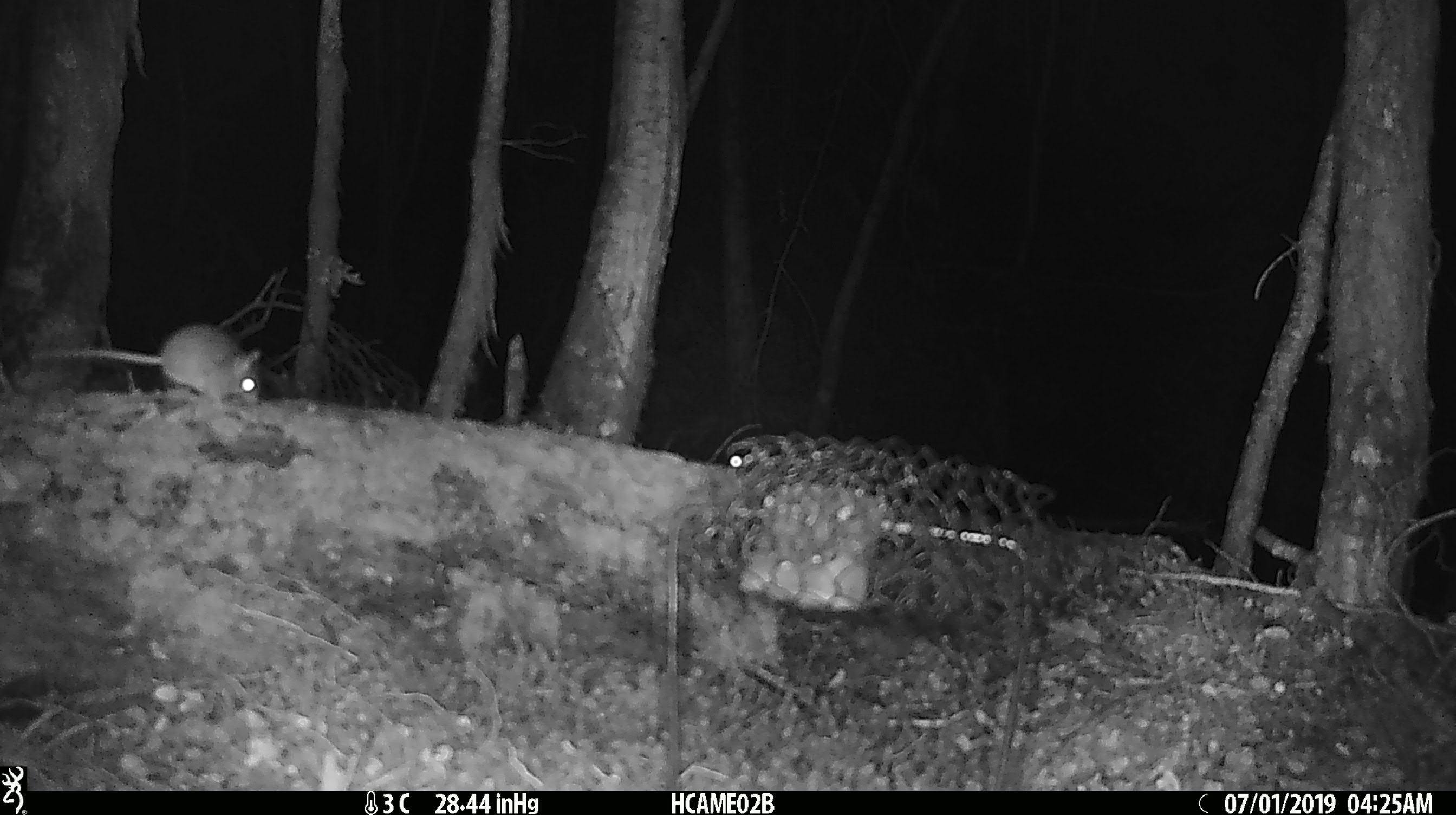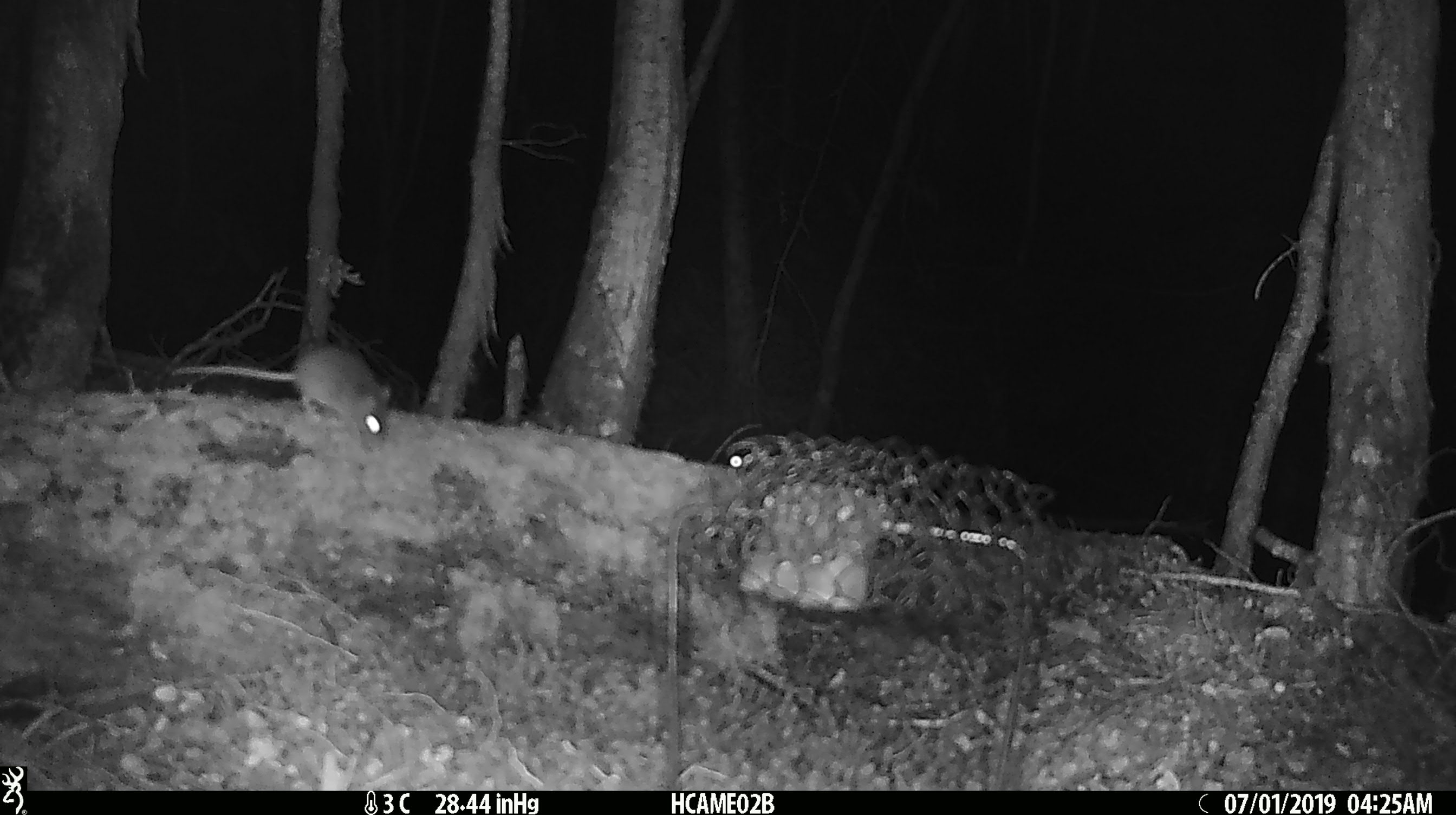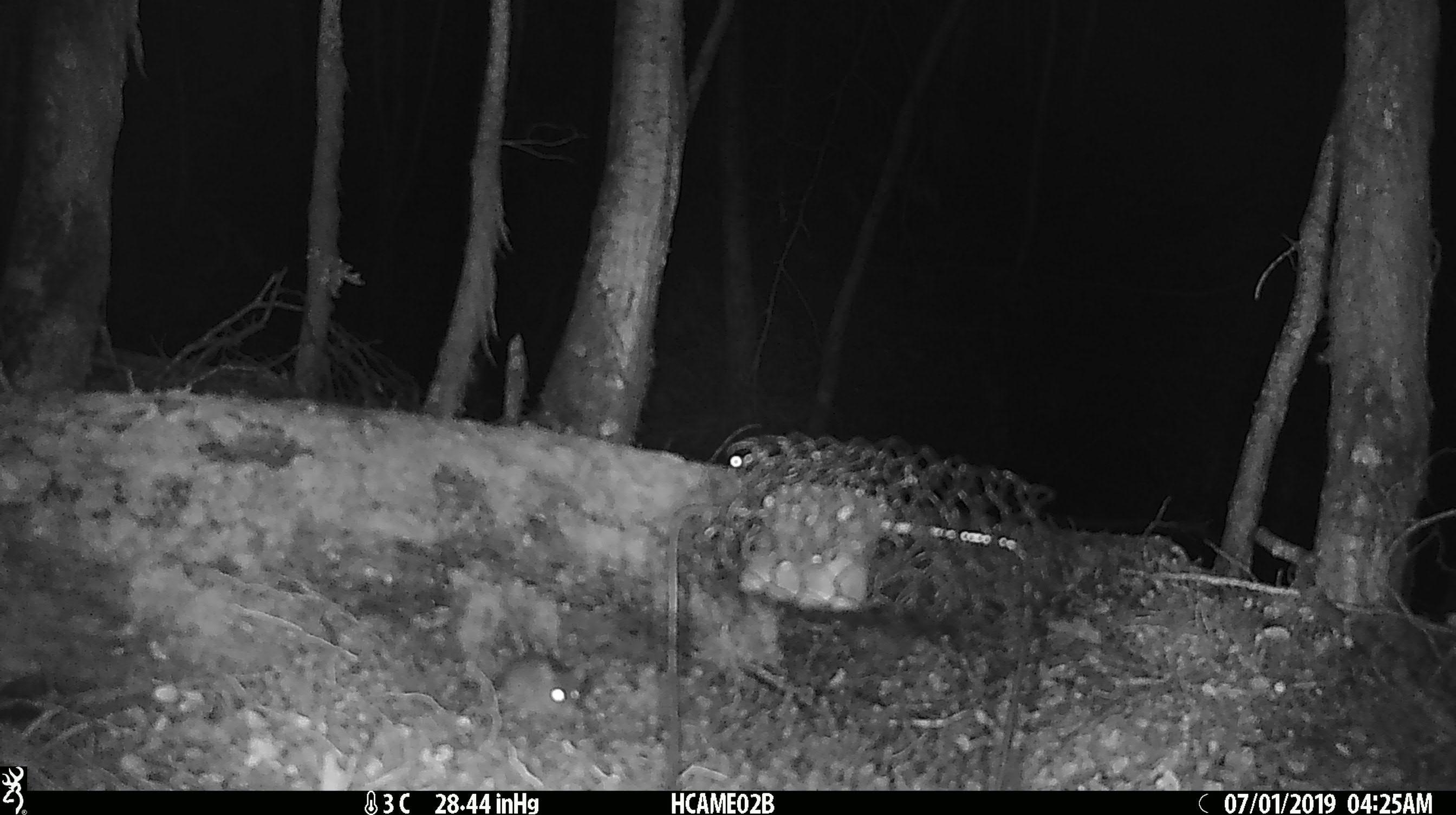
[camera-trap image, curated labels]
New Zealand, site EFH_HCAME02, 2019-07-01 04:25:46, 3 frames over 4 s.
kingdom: Animalia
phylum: Chordata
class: Mammalia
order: Rodentia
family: Muridae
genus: Mus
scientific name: Mus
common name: mouse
Mouse (Mus).